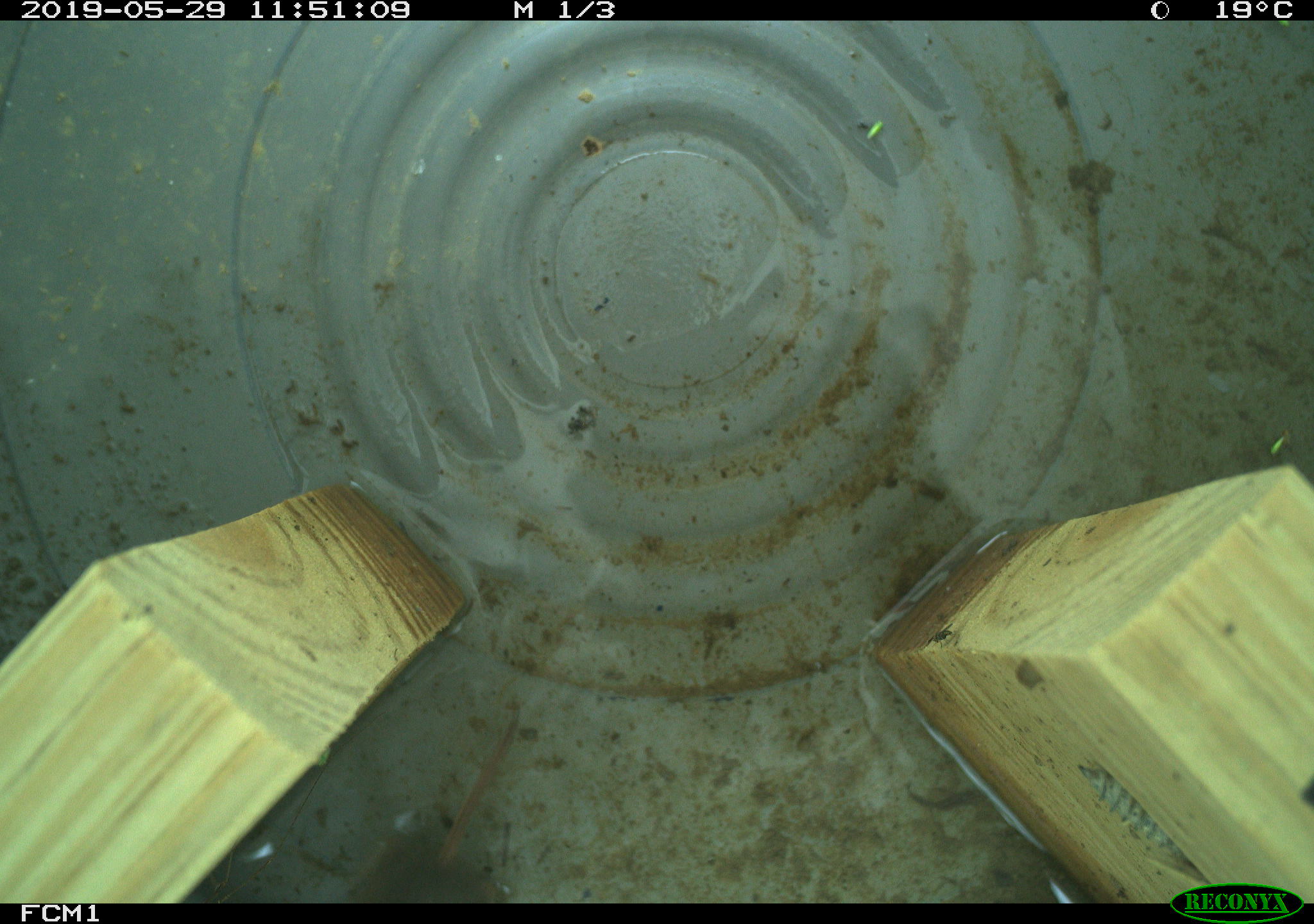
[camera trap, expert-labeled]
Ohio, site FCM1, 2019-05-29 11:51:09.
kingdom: Animalia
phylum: Chordata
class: Mammalia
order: Eulipotyphla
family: Soricidae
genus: Sorex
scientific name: Sorex cinereus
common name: masked shrew